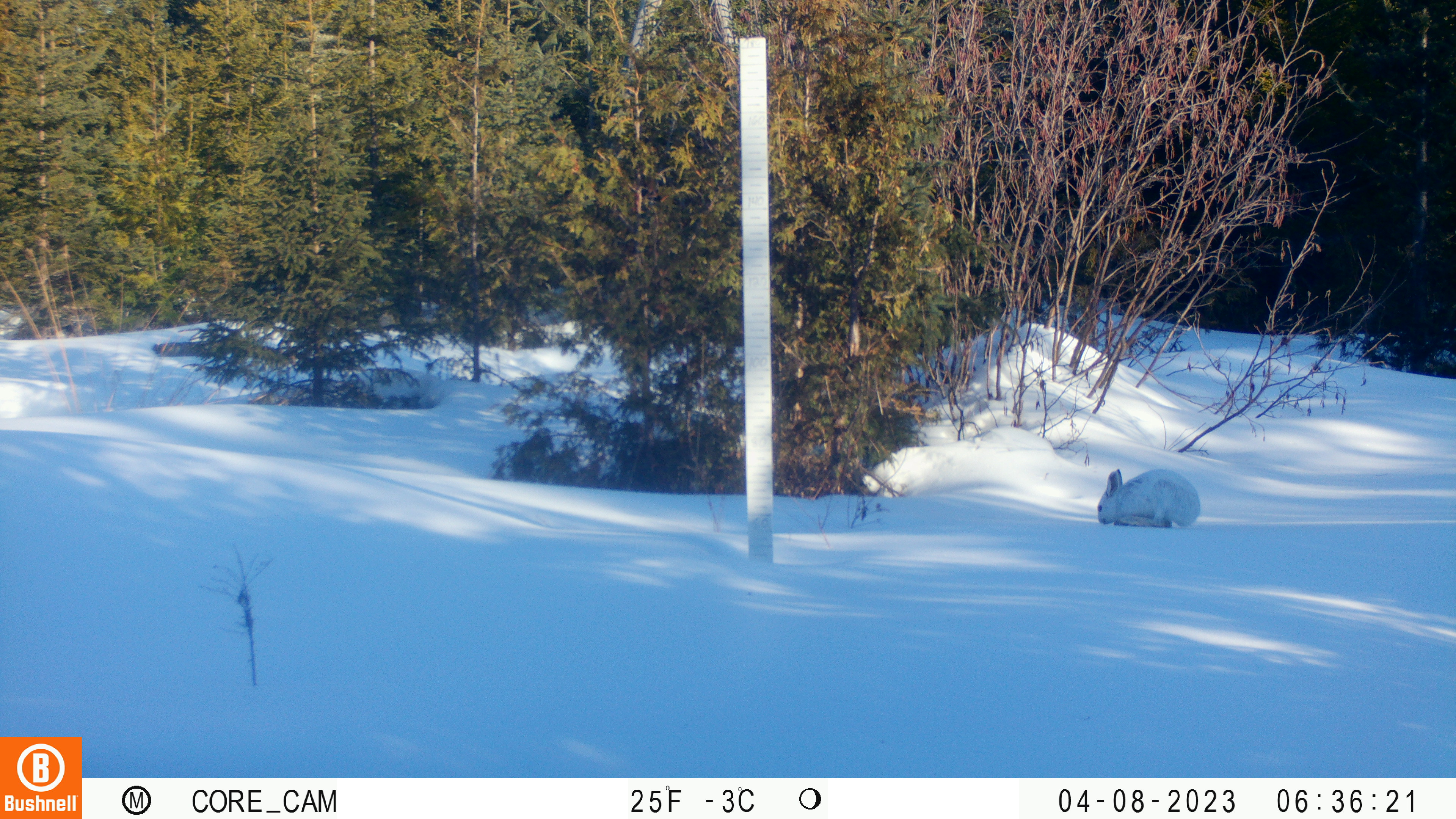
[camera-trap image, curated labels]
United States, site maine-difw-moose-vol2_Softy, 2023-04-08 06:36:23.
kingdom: Animalia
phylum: Chordata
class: Mammalia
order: Lagomorpha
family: Leporidae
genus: Lepus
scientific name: Lepus americanus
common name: snowshoe hare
Snowshoe hare (Lepus americanus).